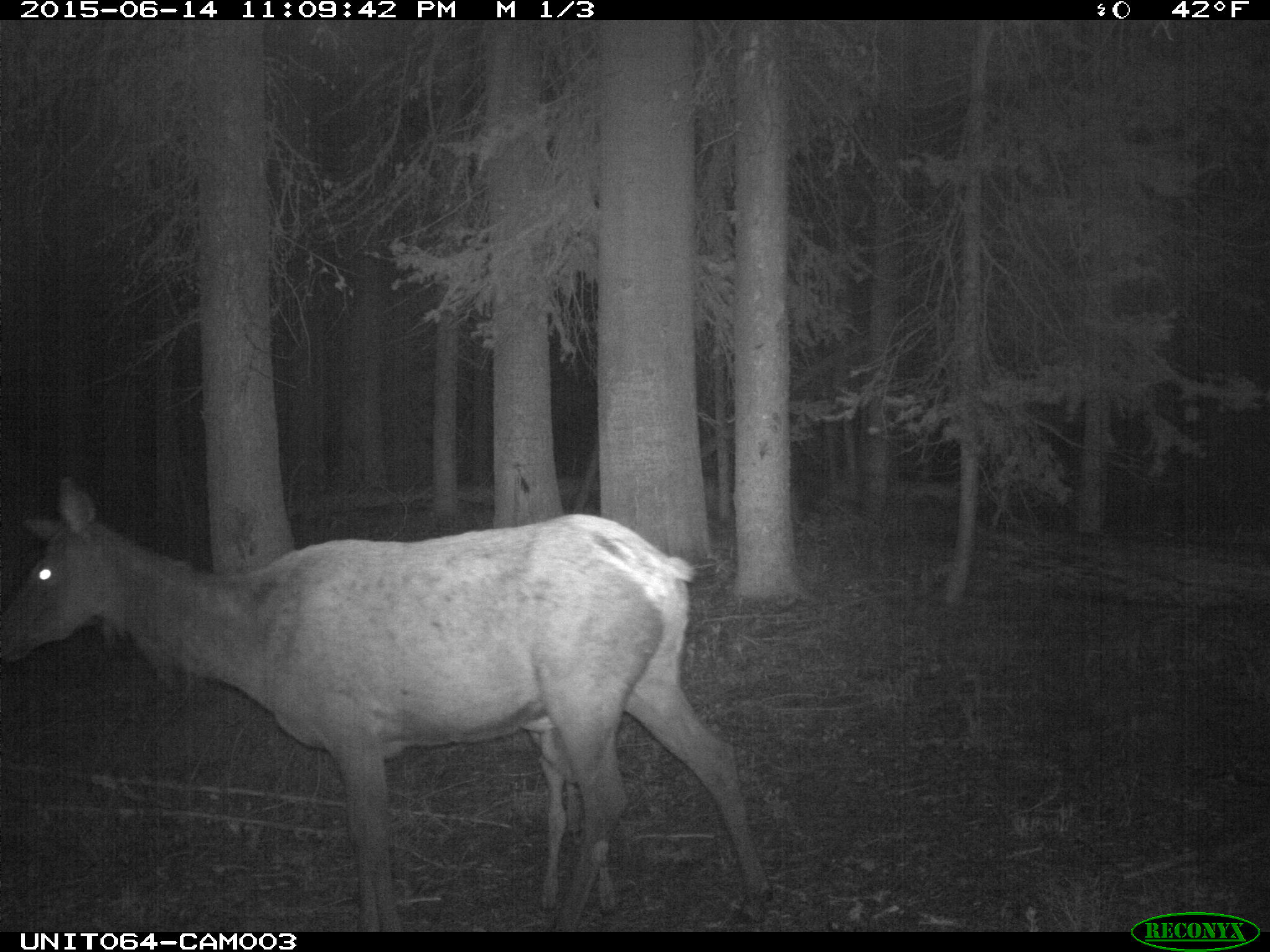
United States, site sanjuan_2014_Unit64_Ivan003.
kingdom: Animalia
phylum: Chordata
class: Mammalia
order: Artiodactyla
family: Cervidae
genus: Cervus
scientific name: Cervus elaphus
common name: red deer